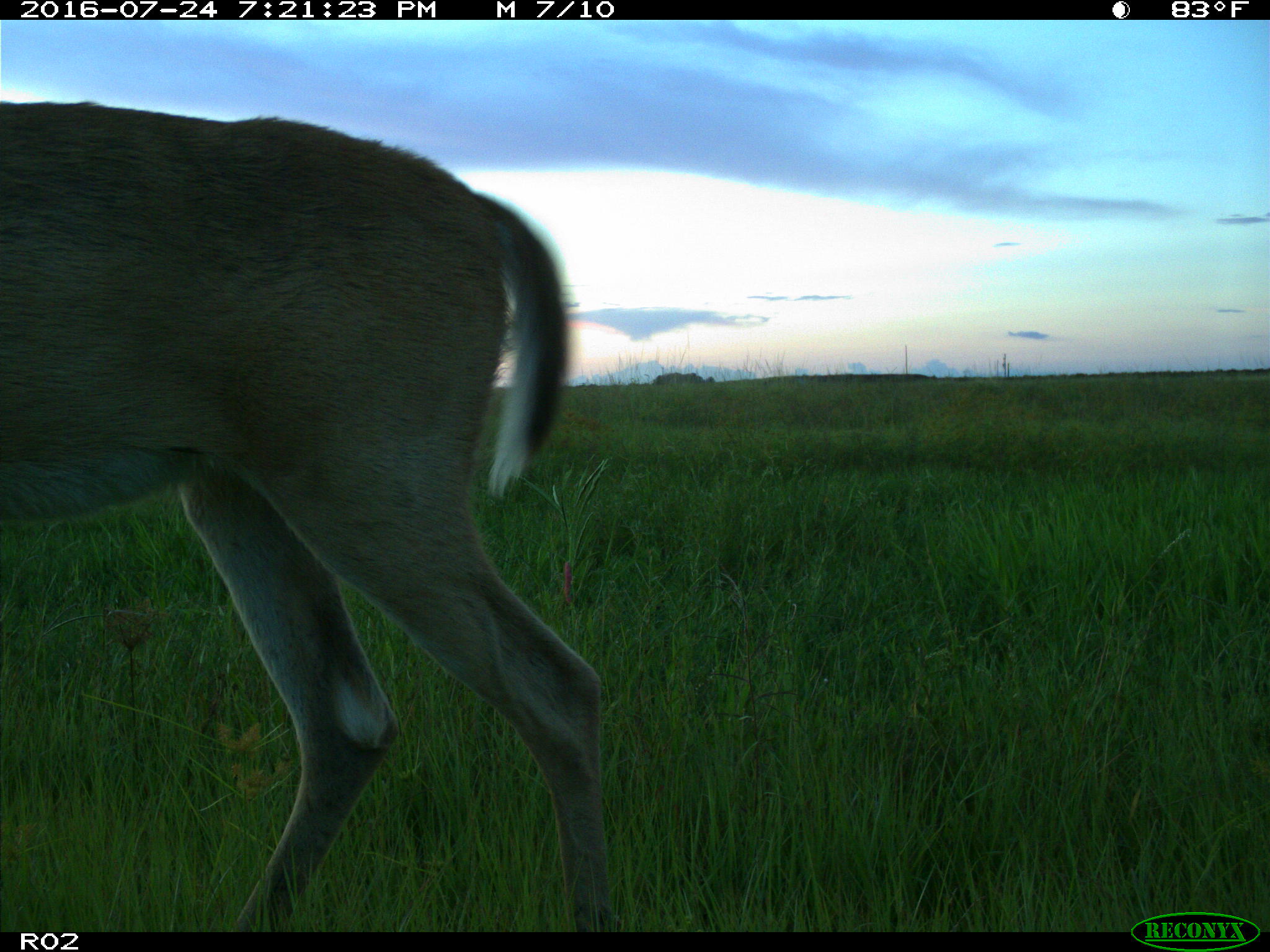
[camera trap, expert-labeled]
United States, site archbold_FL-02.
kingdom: Animalia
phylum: Chordata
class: Mammalia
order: Artiodactyla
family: Cervidae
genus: Odocoileus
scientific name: Odocoileus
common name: deer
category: unidentified deer